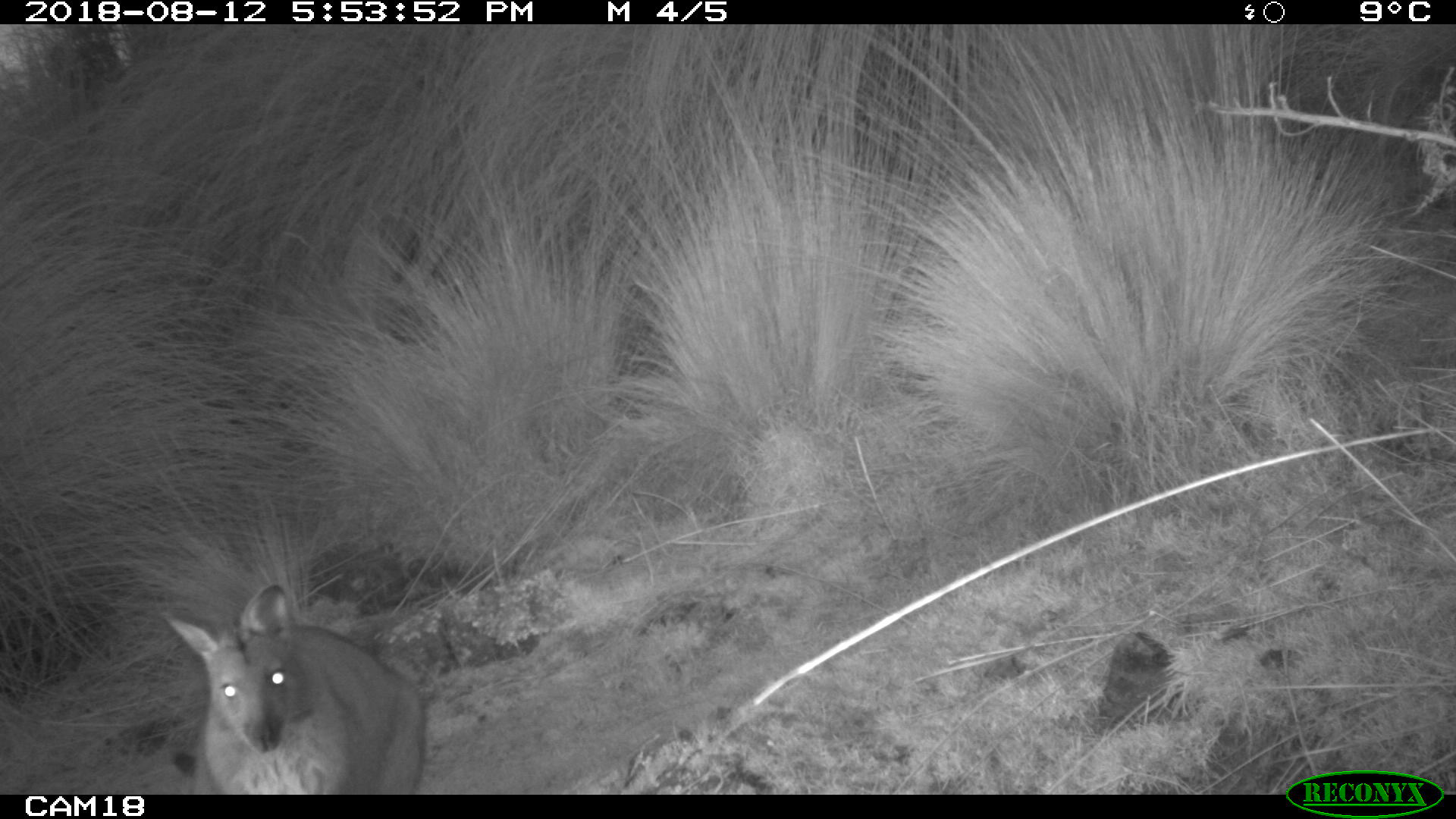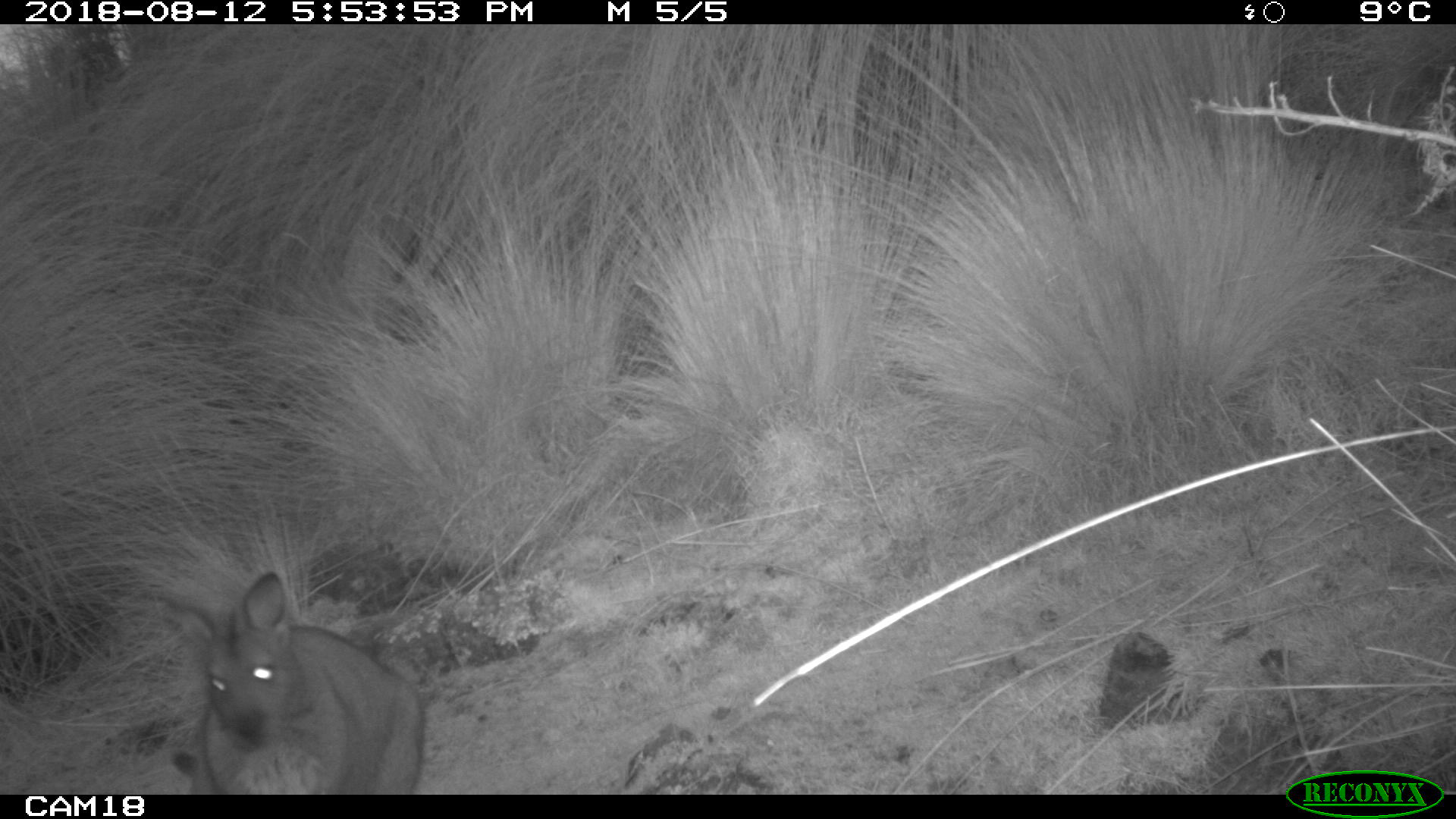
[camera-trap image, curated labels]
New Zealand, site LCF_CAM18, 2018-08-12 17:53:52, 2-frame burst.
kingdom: Animalia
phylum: Chordata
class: Mammalia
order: Diprotodontia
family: Macropodidae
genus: Notamacropus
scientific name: Notamacropus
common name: wallaby